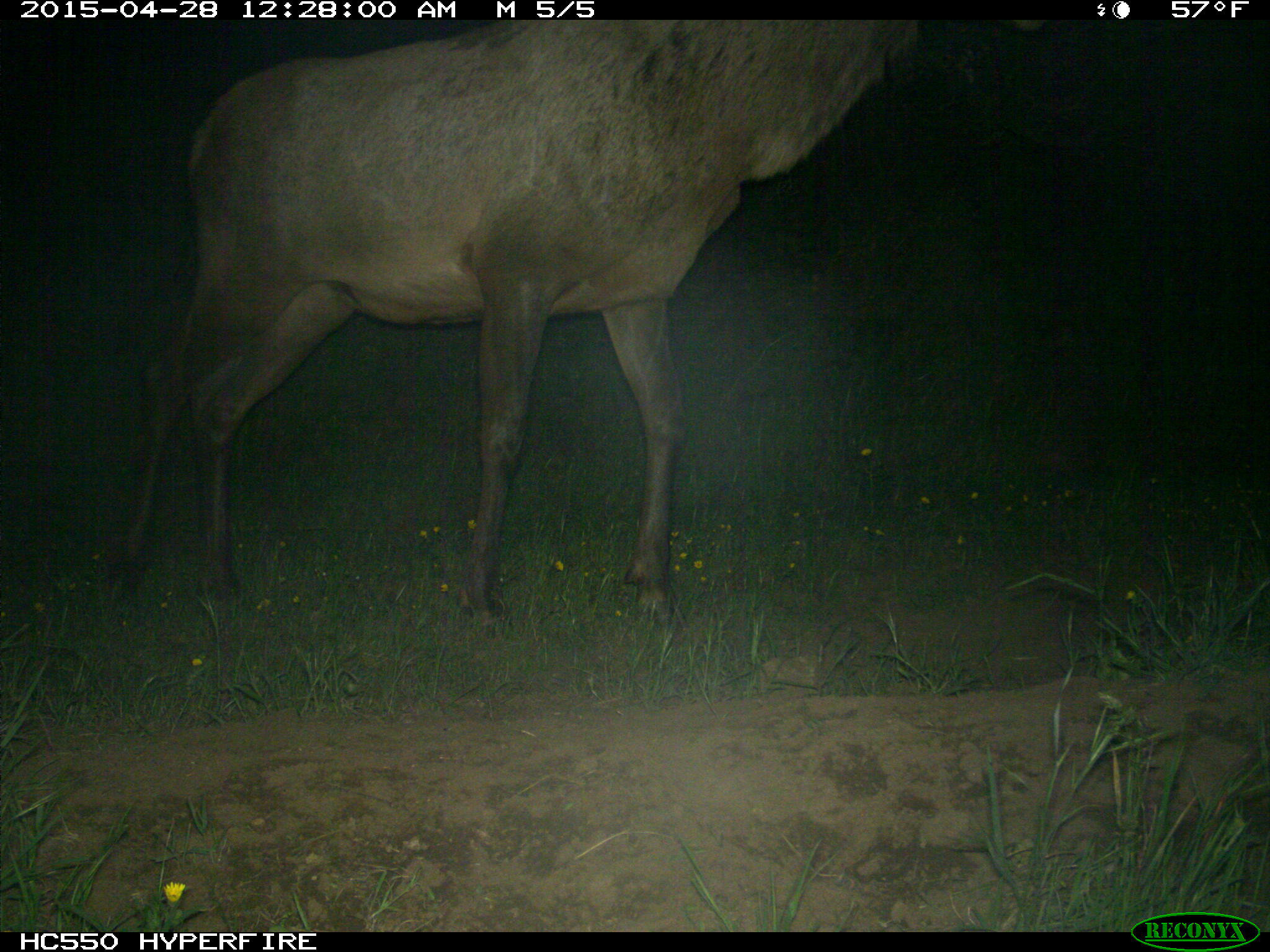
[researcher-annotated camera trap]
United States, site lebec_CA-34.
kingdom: Animalia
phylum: Chordata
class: Mammalia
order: Artiodactyla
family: Cervidae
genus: Cervus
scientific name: Cervus canadensis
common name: elk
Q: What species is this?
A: Cervus canadensis (elk).